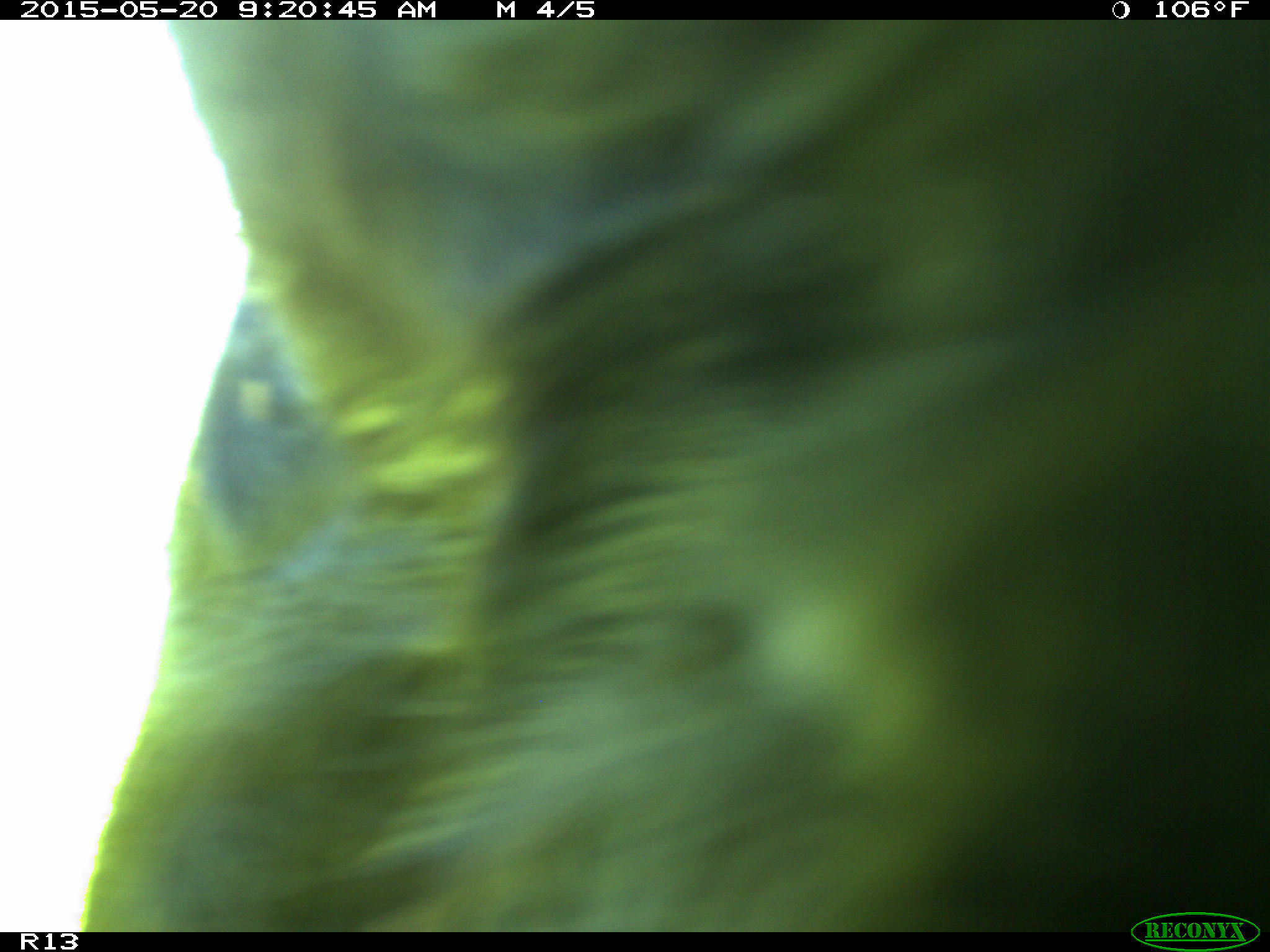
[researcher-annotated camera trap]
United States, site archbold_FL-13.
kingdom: Animalia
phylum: Chordata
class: Mammalia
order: Artiodactyla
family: Bovidae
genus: Bos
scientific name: Bos taurus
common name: domestic cow